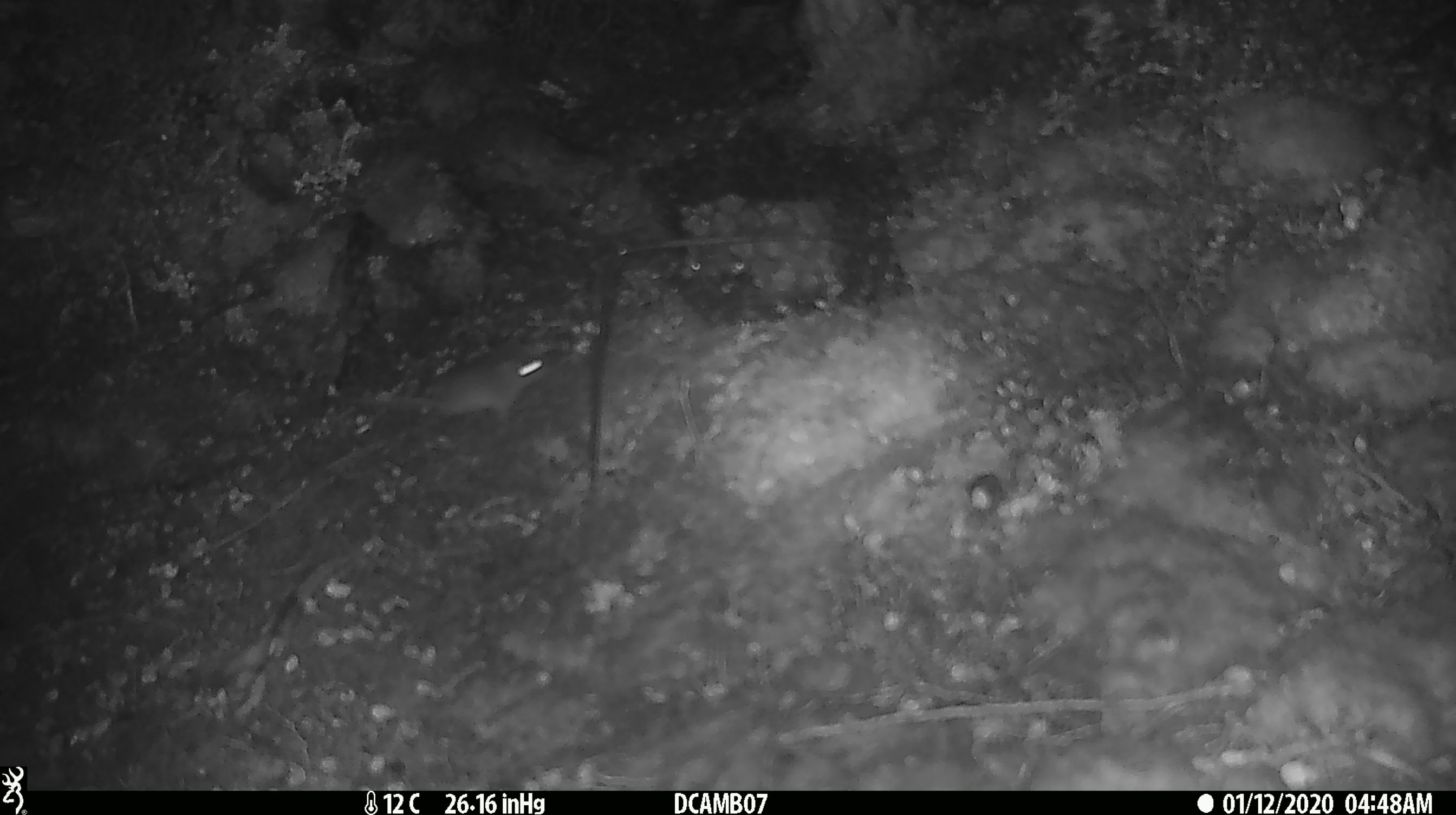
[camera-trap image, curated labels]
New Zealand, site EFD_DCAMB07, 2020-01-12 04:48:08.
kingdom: Animalia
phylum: Chordata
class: Mammalia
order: Rodentia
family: Muridae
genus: Mus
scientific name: Mus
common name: mouse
Mouse (Mus).